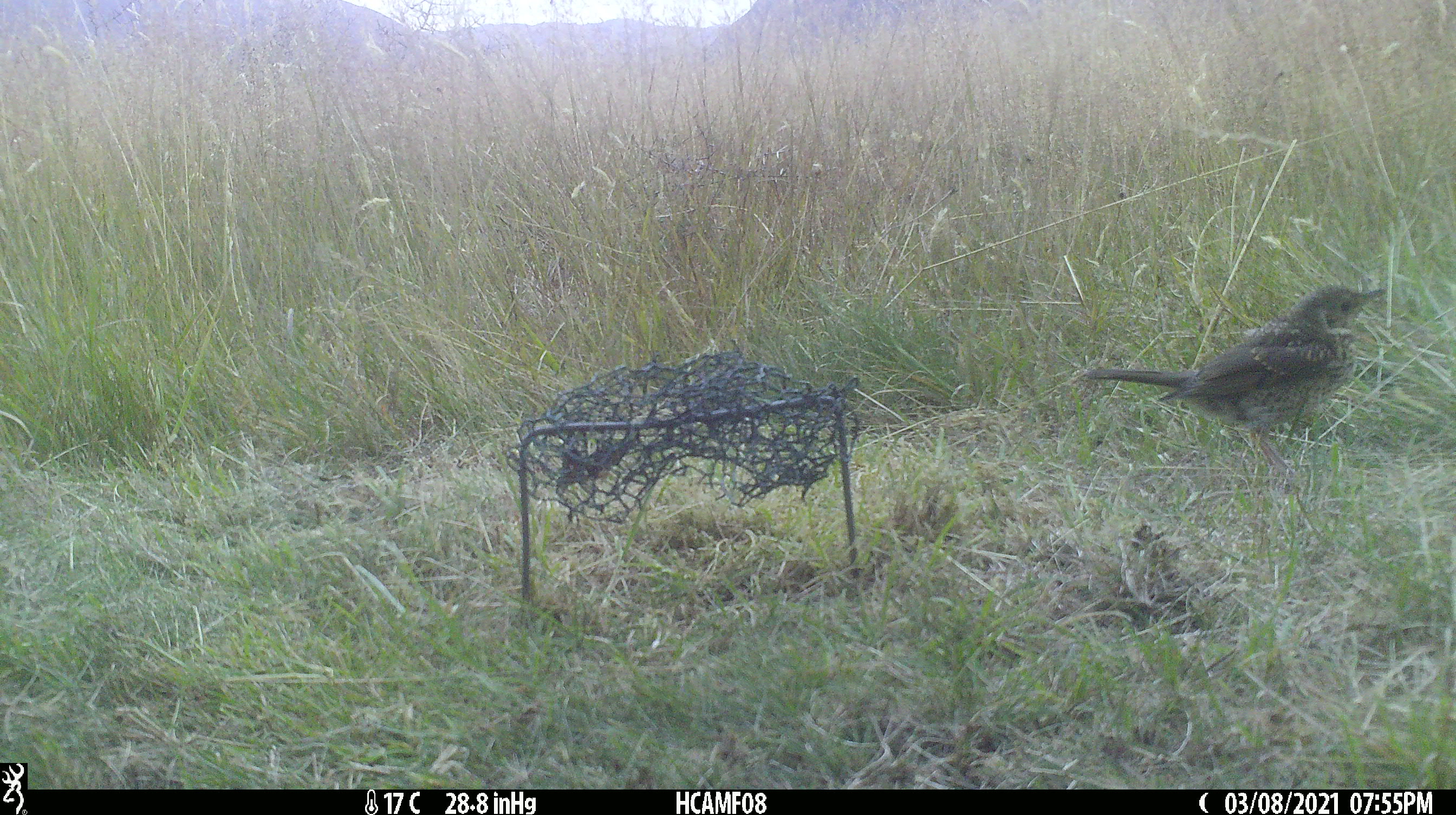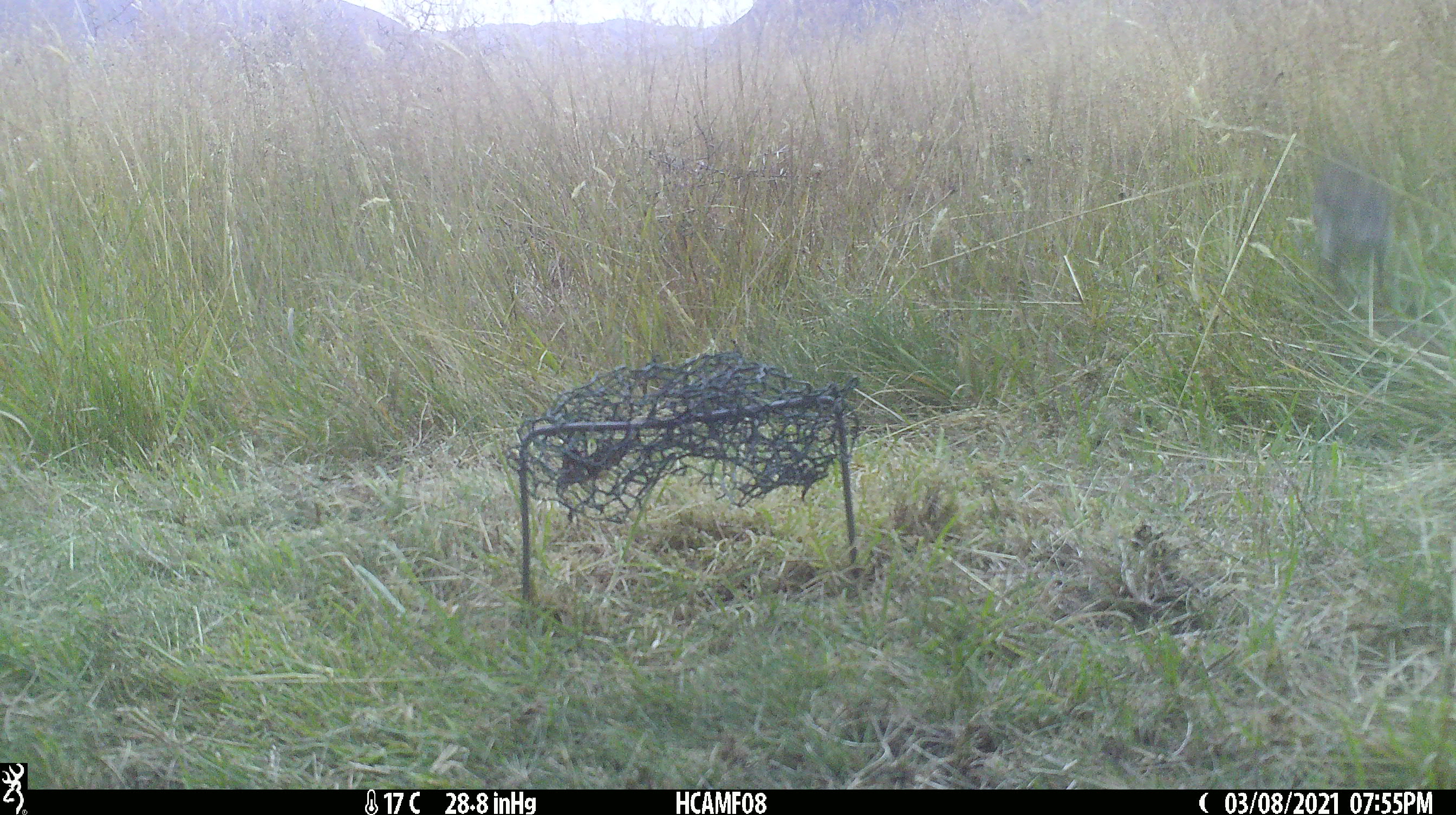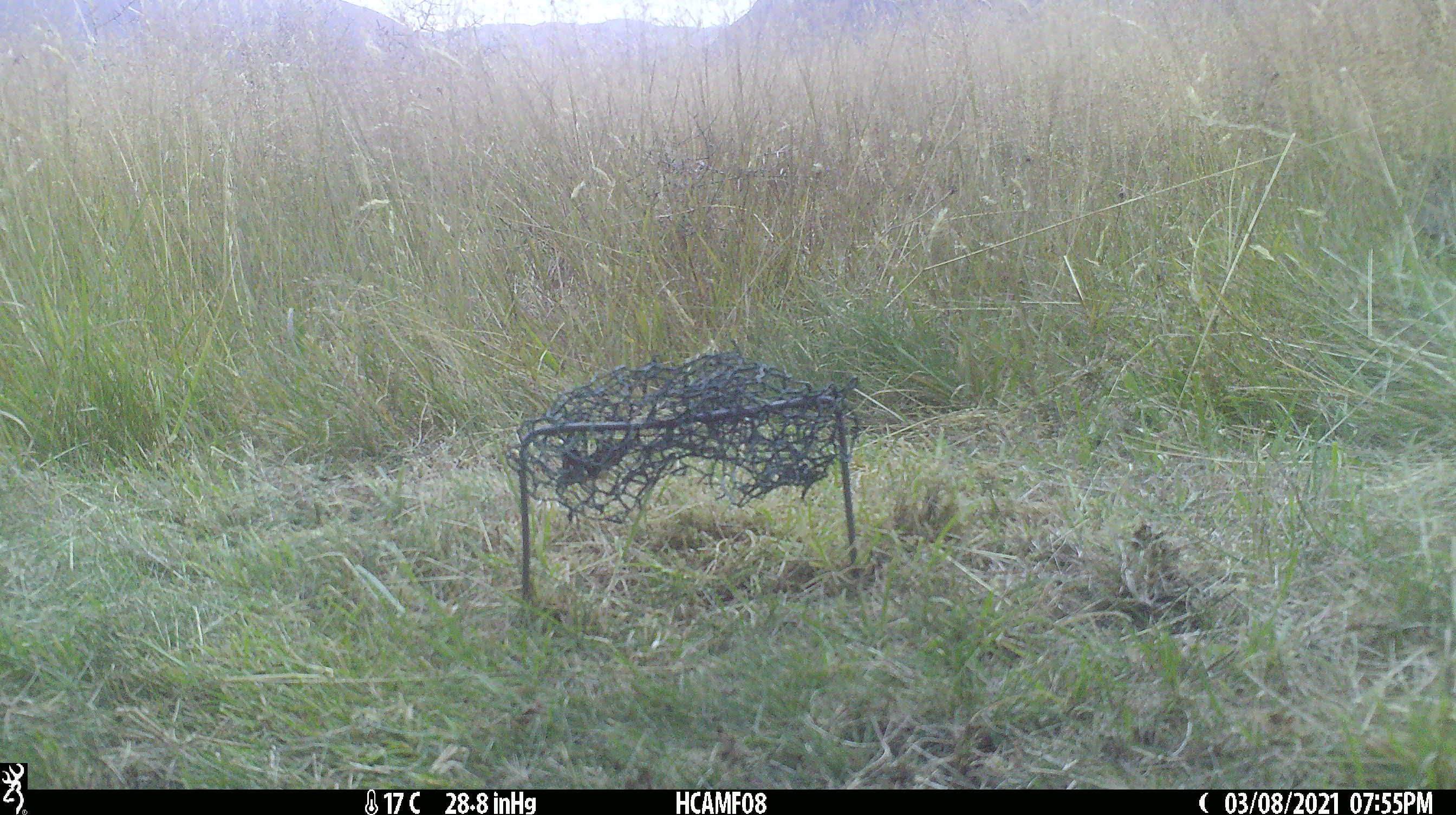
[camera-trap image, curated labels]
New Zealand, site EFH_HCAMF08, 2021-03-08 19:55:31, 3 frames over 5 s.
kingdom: Animalia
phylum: Chordata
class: Aves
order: Passeriformes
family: Turdidae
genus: Turdus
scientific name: Turdus philomelos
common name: song thrush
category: thrush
Thrush (song thrush) (Turdus philomelos).